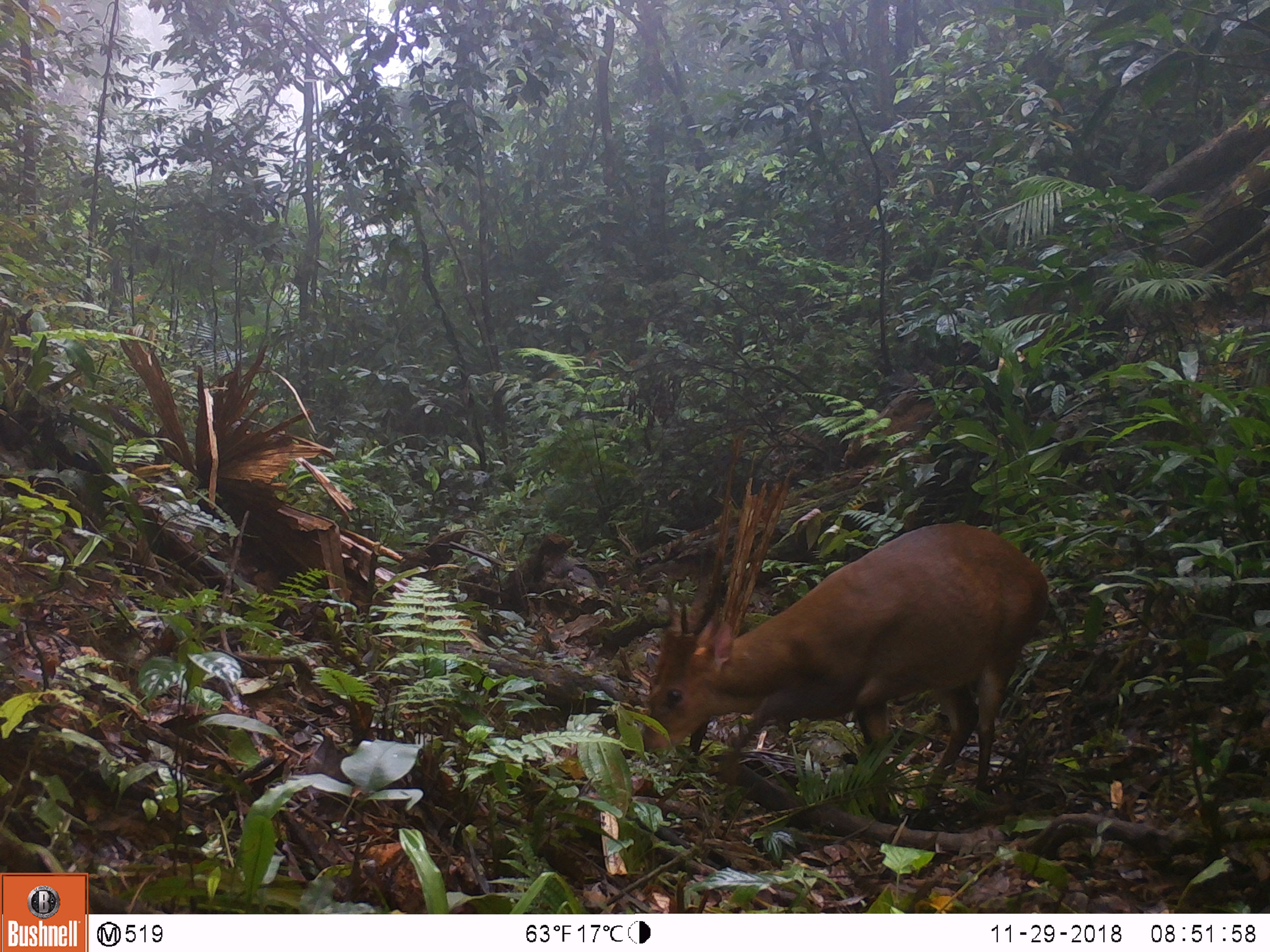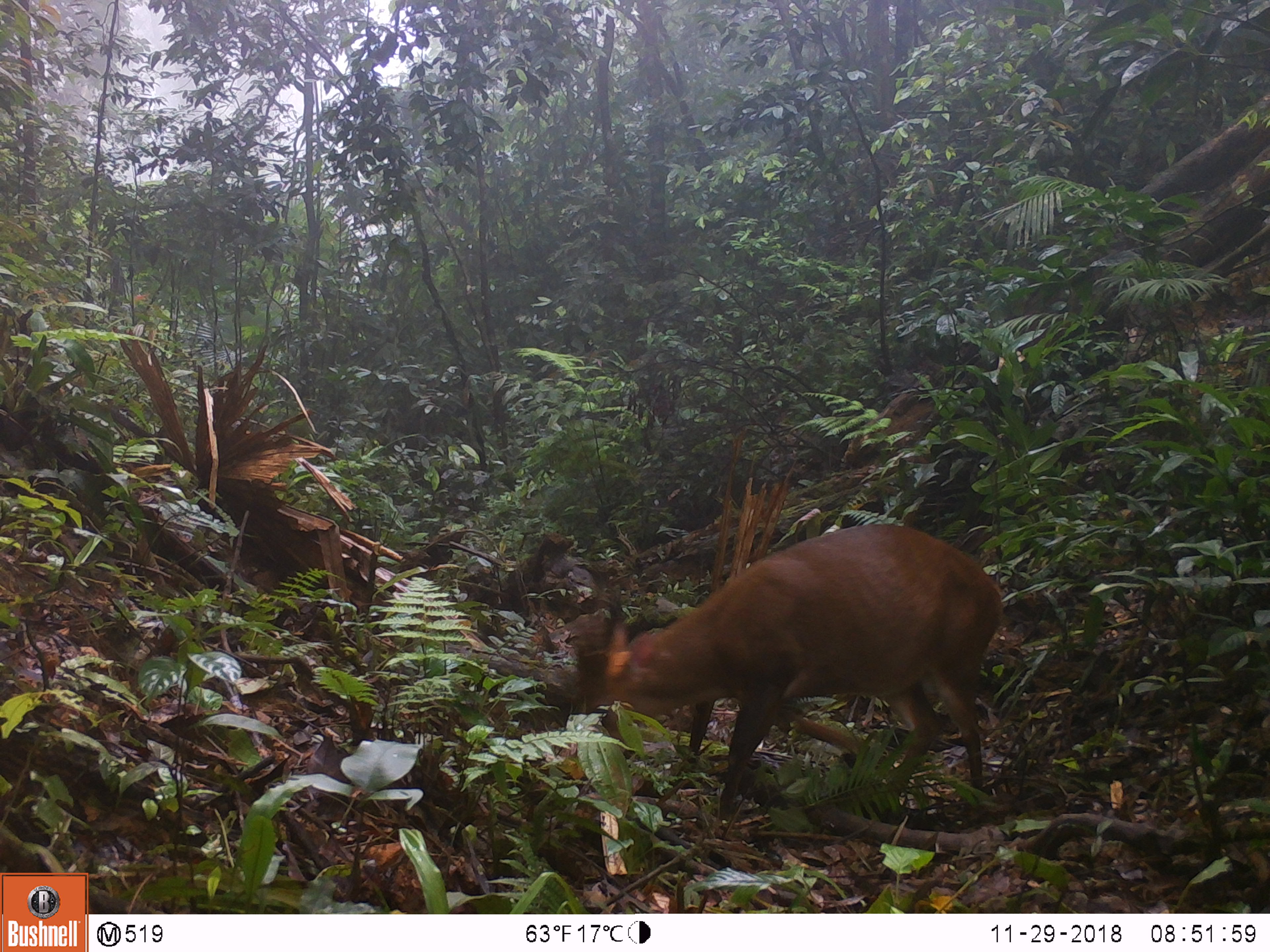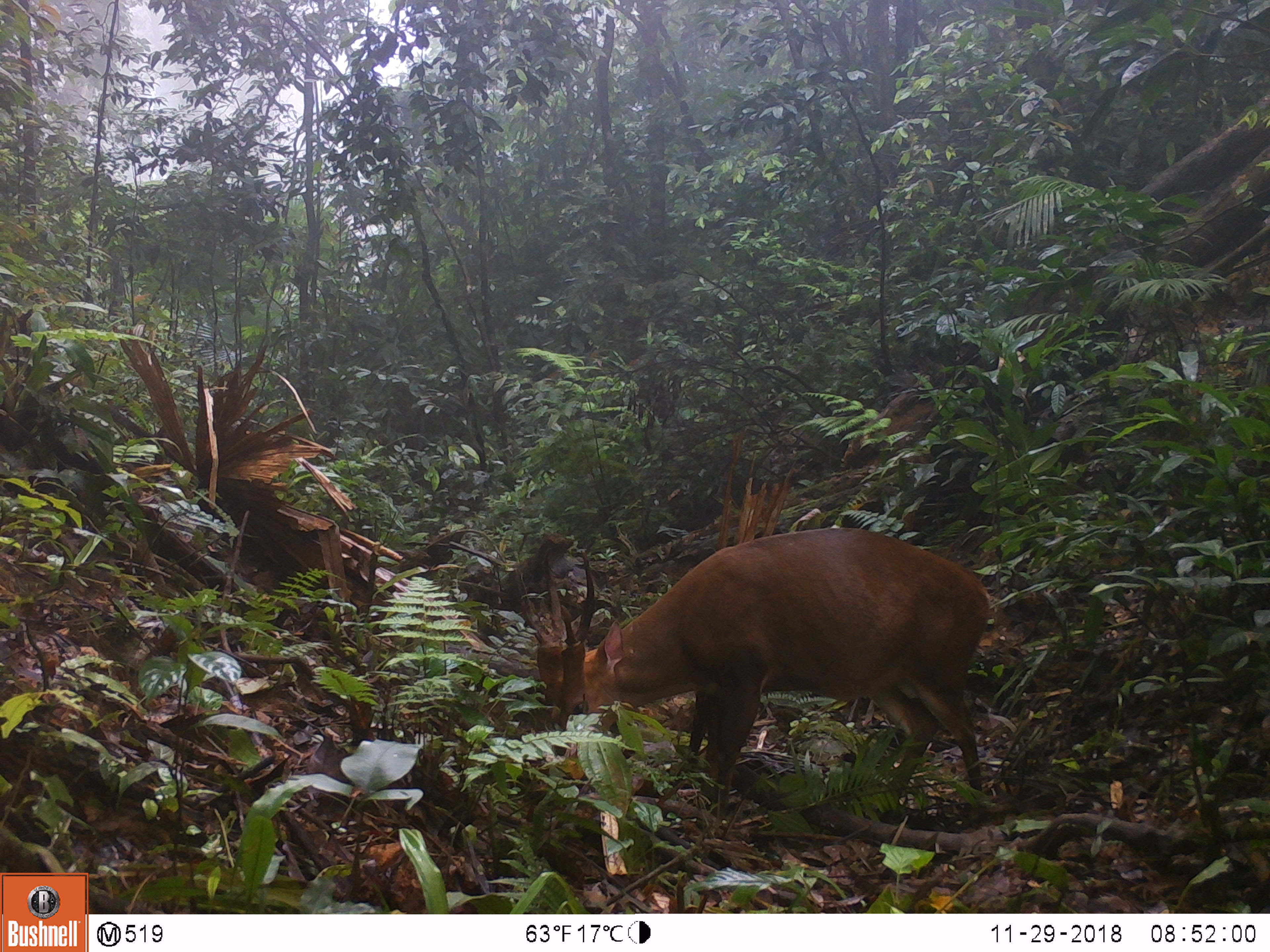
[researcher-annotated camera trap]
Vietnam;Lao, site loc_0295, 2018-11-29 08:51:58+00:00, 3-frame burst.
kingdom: Animalia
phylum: Chordata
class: Mammalia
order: Artiodactyla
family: Cervidae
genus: Muntiacus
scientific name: Muntiacus vuquangensis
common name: large-antlered muntjac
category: large antlered muntjac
Large antlered muntjac (large-antlered muntjac) (Muntiacus vuquangensis). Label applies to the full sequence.